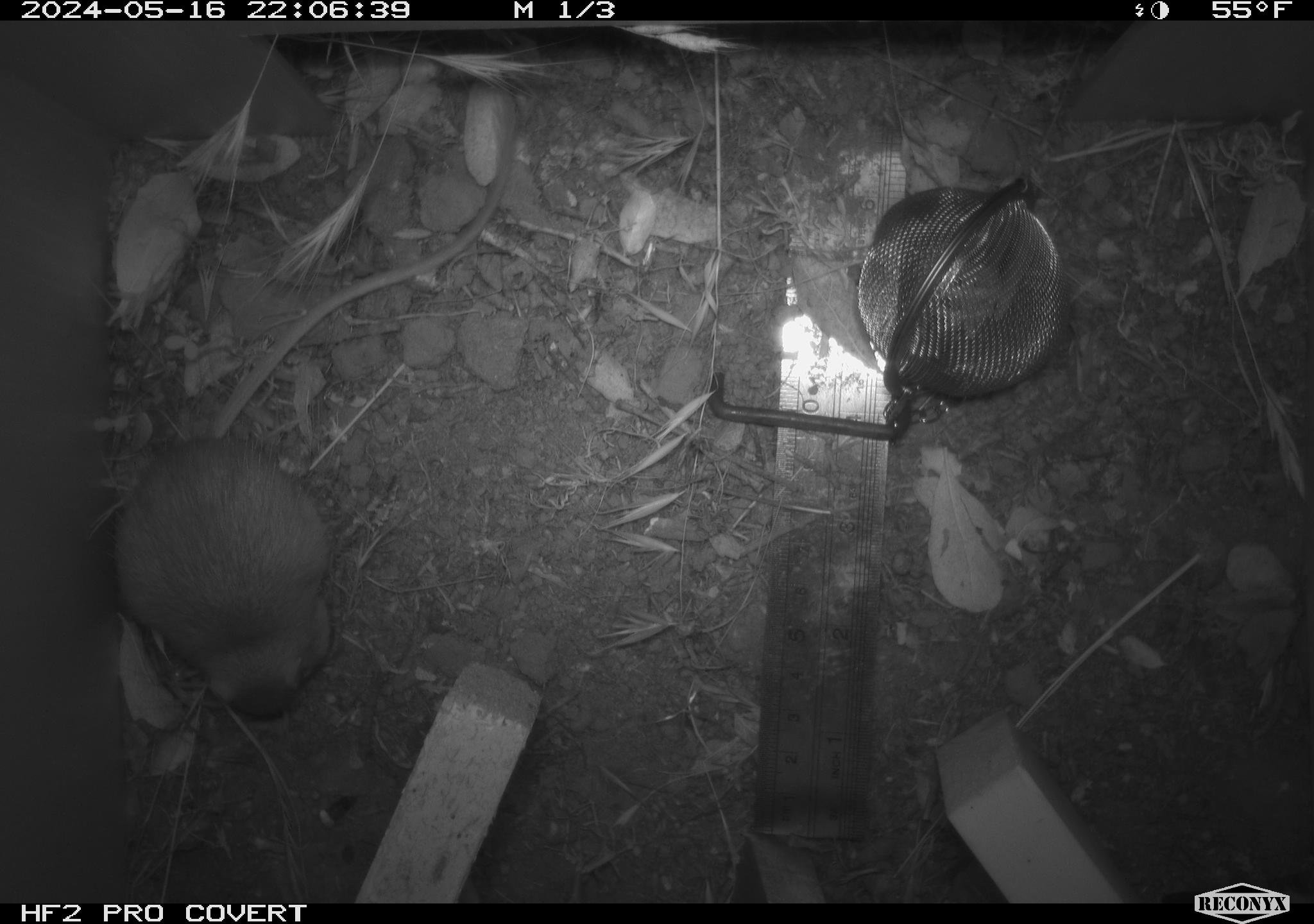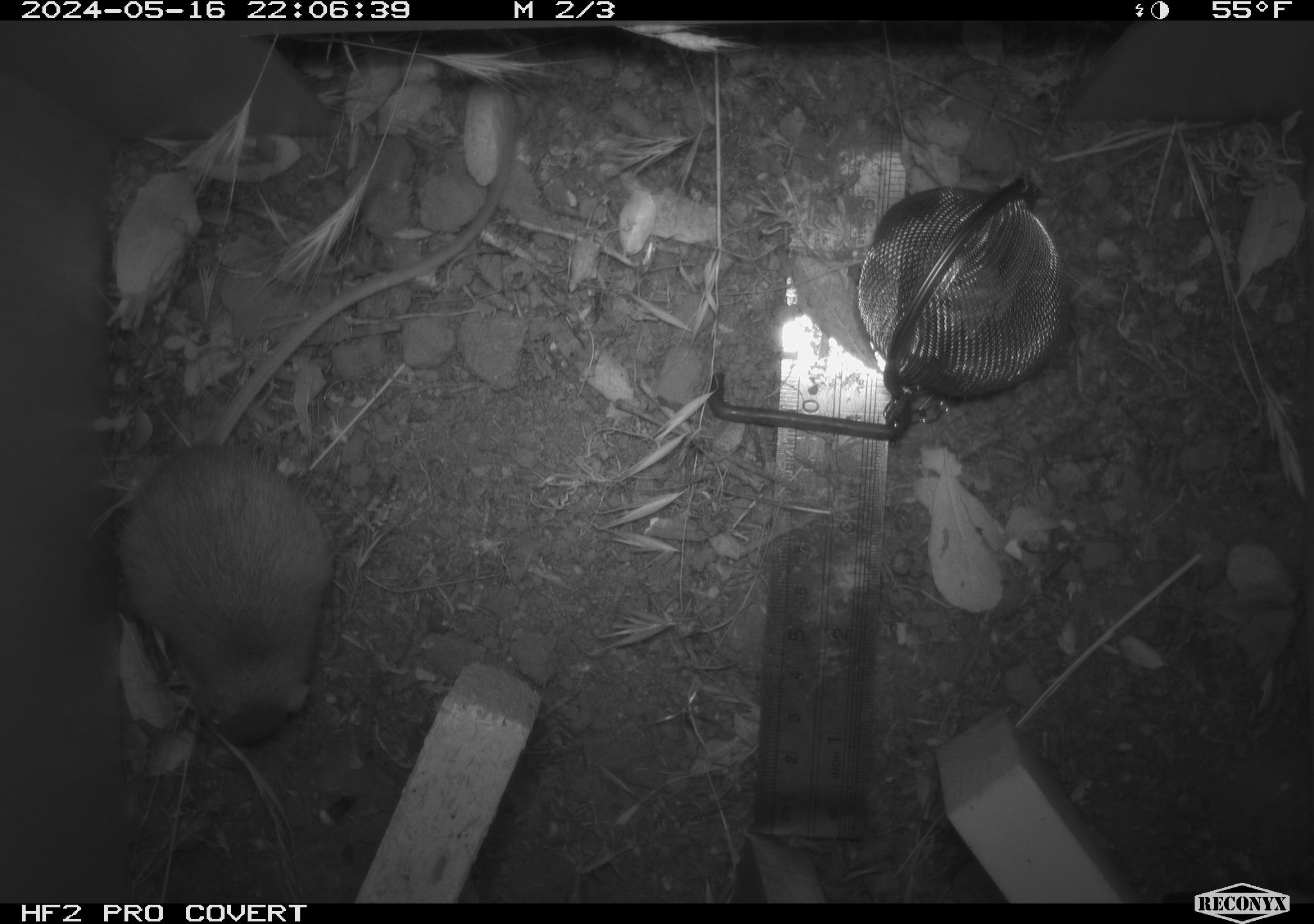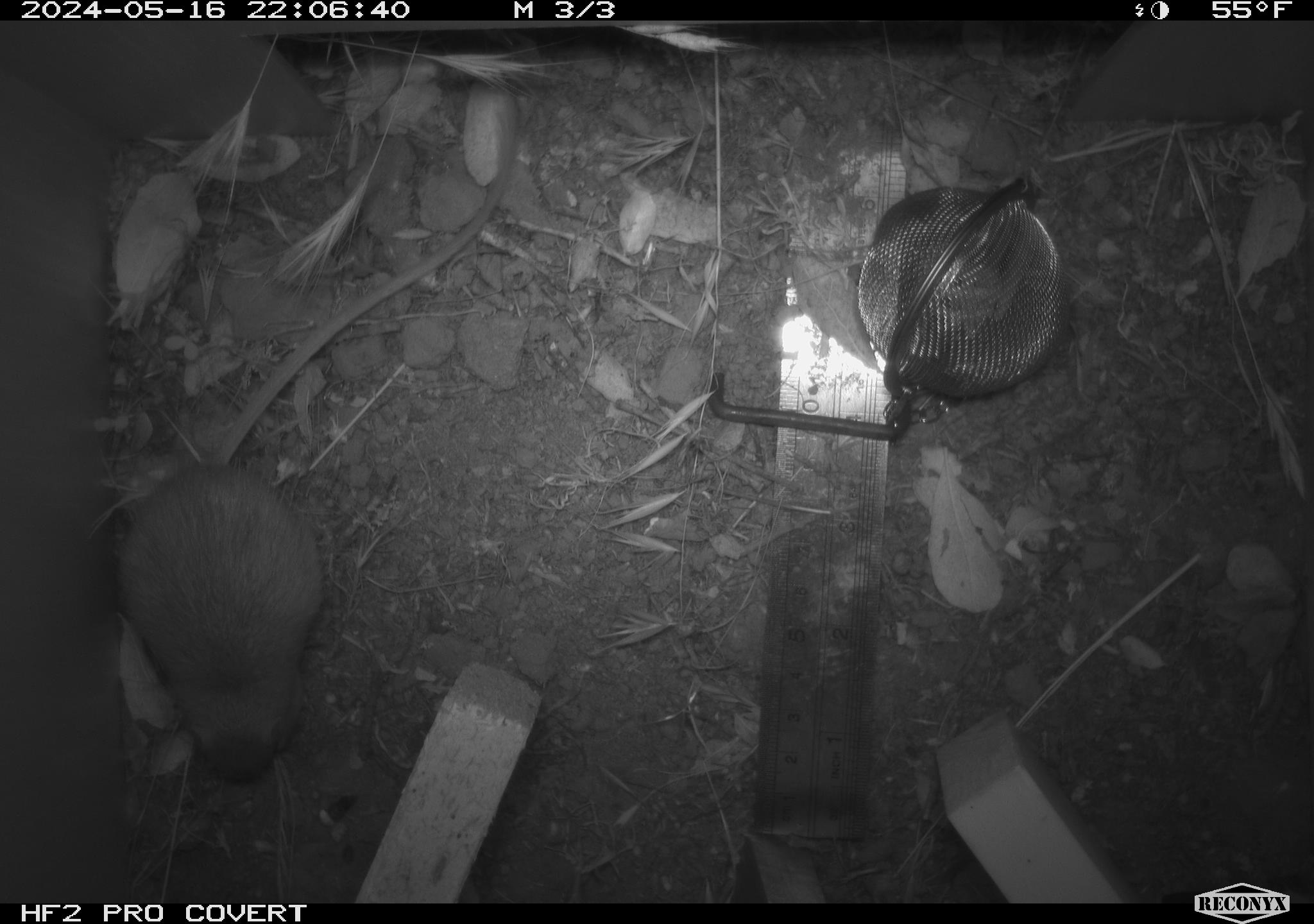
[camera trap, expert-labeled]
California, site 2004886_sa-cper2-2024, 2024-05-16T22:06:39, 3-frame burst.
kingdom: Animalia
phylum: Chordata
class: Mammalia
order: Rodentia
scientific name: Rodentia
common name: rodent